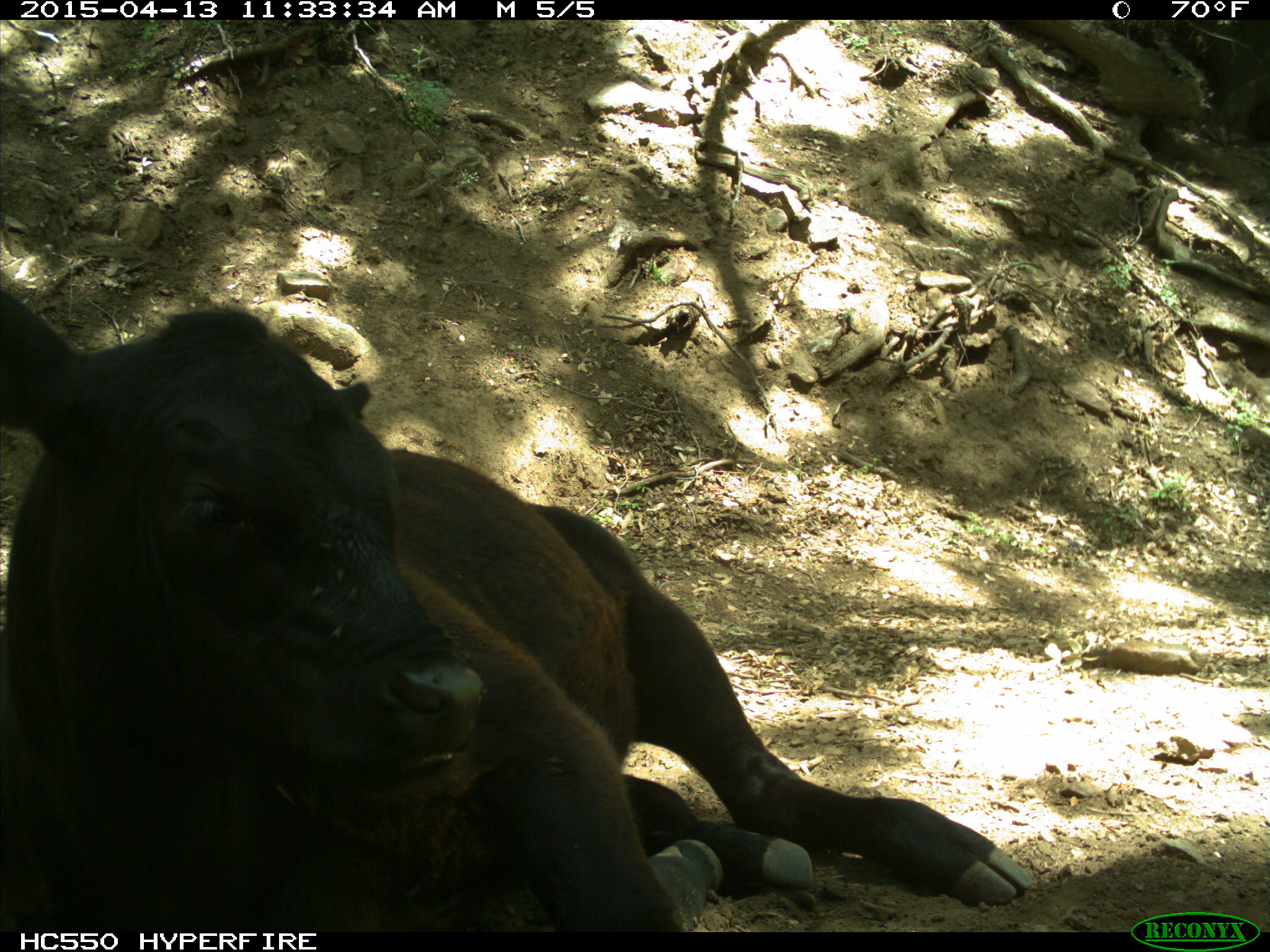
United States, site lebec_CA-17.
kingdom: Animalia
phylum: Chordata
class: Mammalia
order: Artiodactyla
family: Bovidae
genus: Bos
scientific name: Bos taurus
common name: domestic cow